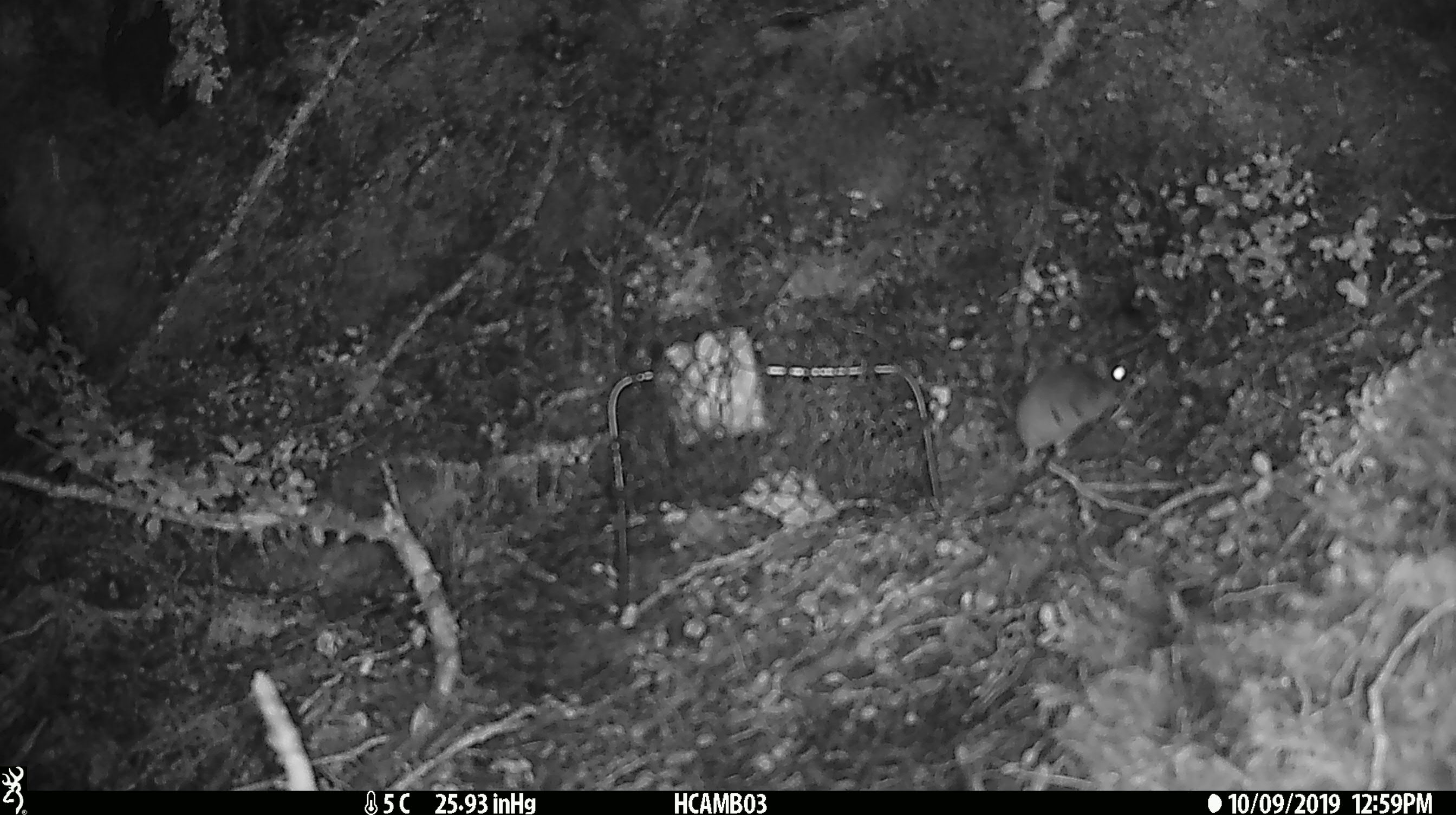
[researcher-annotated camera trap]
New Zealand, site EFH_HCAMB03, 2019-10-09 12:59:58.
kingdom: Animalia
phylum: Chordata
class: Mammalia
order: Rodentia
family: Muridae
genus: Mus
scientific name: Mus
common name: mouse